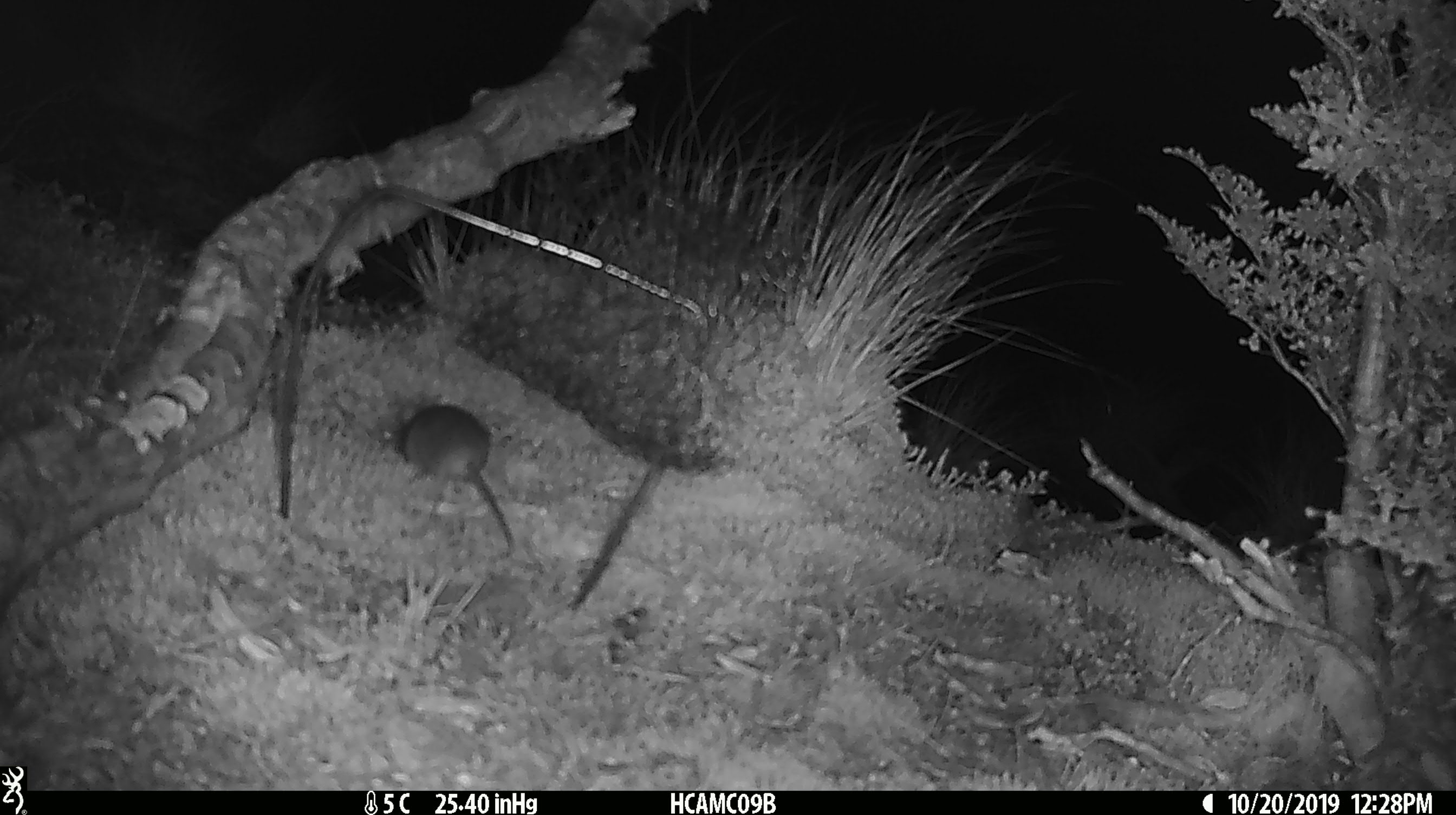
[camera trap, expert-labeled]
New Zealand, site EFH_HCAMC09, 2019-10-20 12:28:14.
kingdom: Animalia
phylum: Chordata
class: Mammalia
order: Rodentia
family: Muridae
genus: Mus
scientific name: Mus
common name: mouse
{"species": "mouse (Mus)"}